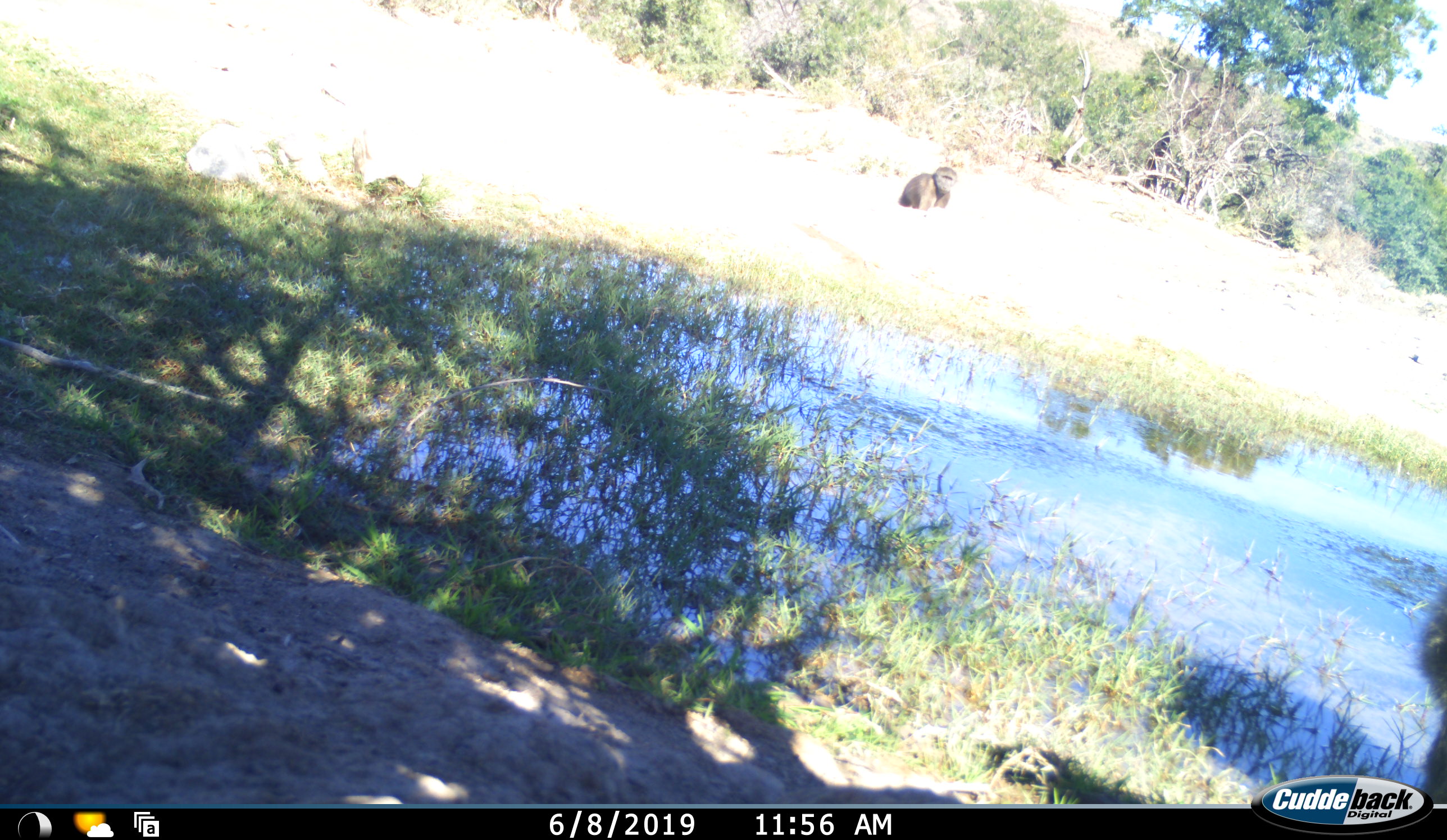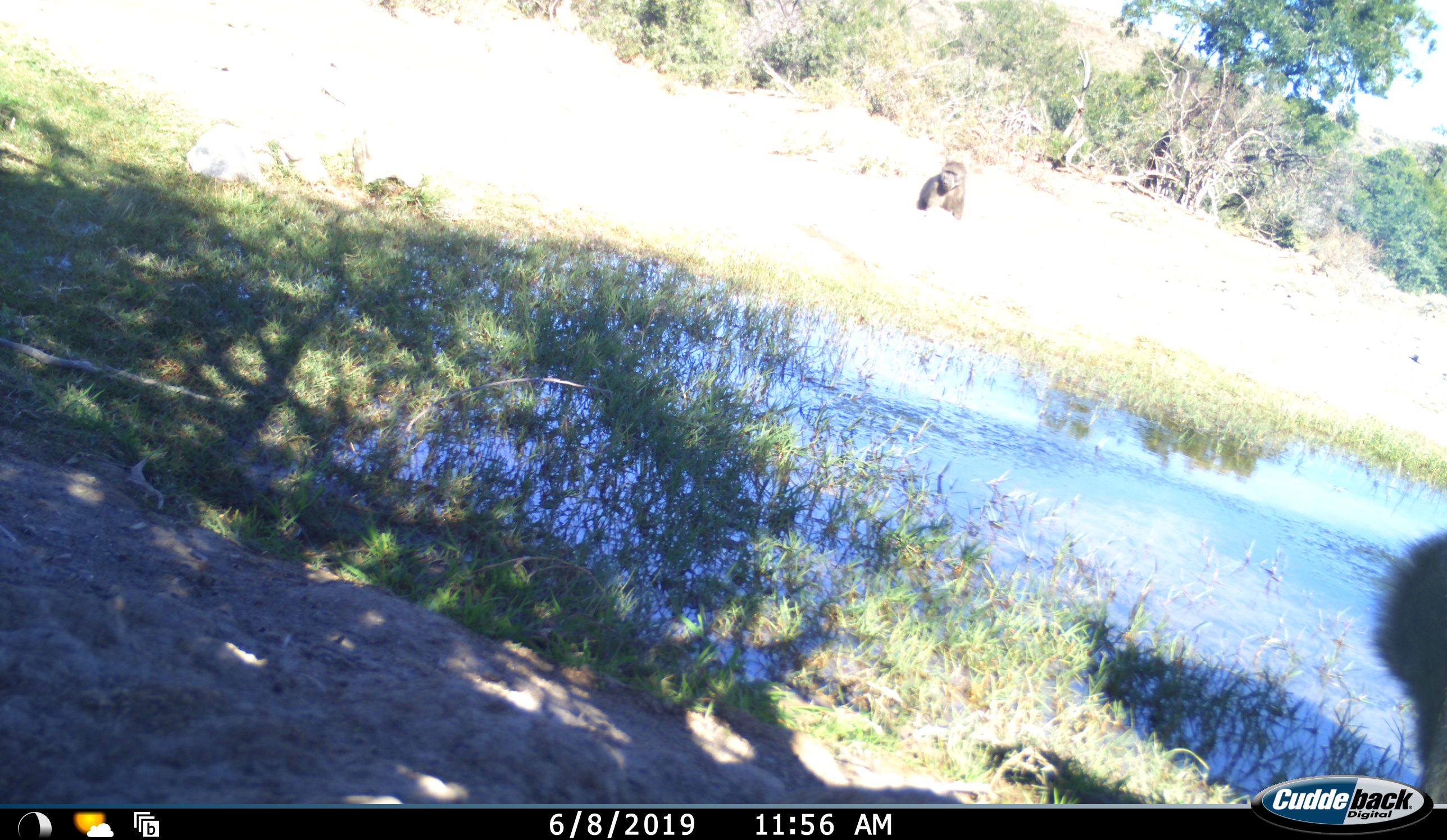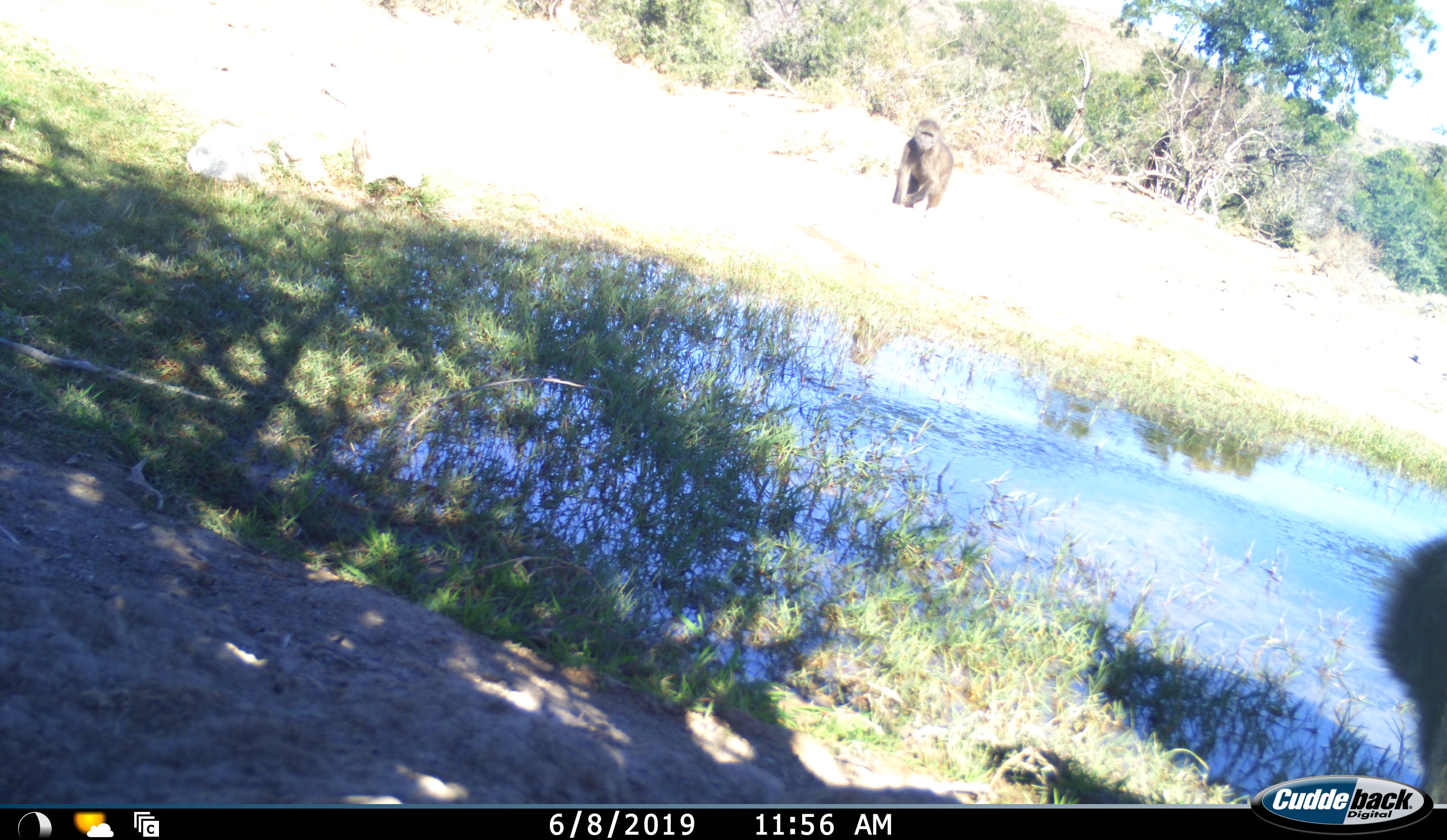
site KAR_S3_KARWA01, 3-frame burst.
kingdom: Animalia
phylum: Chordata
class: Mammalia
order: Primates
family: Cercopithecidae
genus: Papio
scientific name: Papio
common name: baboon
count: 2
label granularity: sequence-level